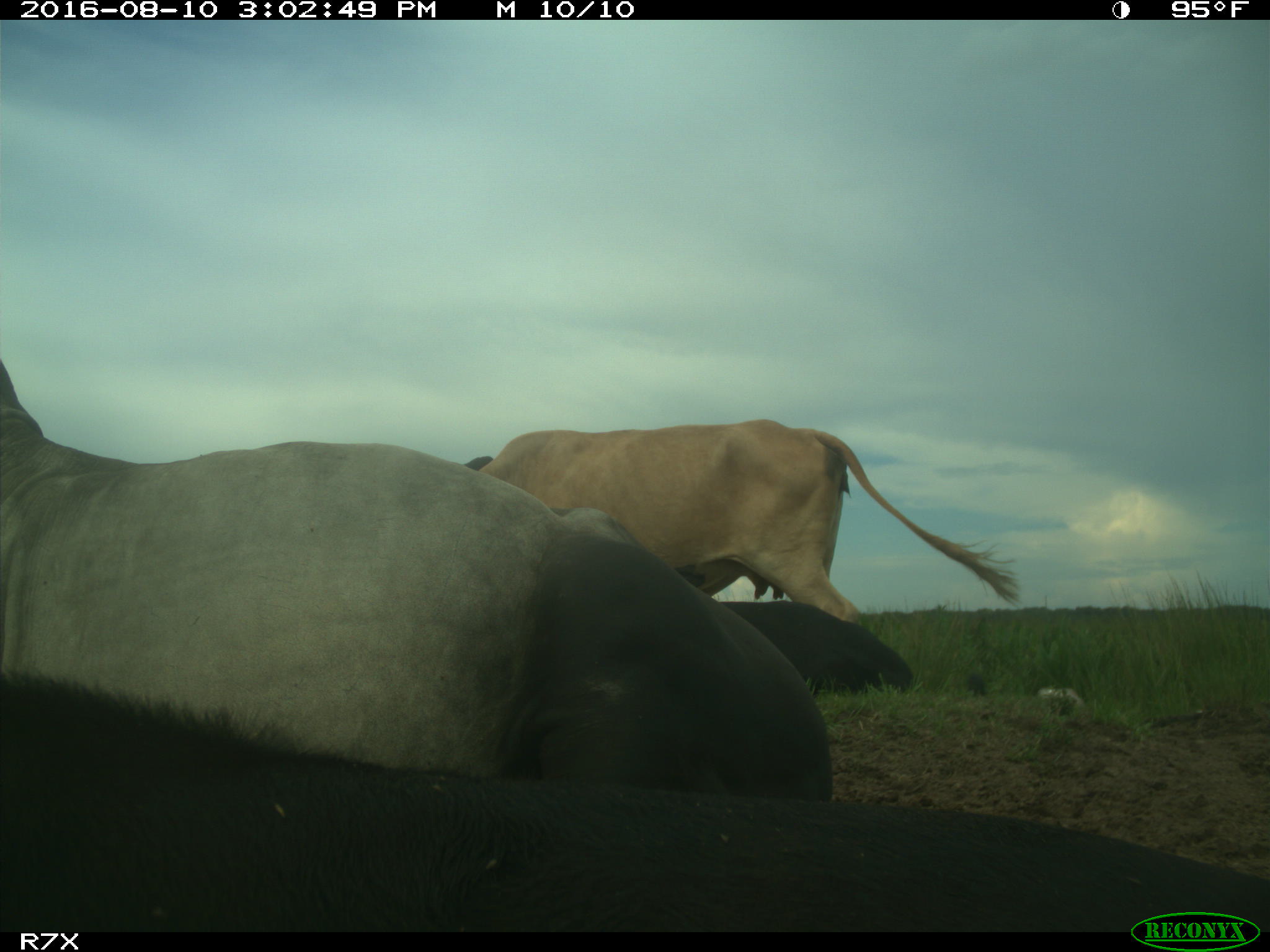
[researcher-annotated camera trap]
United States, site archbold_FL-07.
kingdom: Animalia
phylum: Chordata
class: Mammalia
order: Artiodactyla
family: Bovidae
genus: Bos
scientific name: Bos taurus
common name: domestic cow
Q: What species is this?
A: Bos taurus (domestic cow).